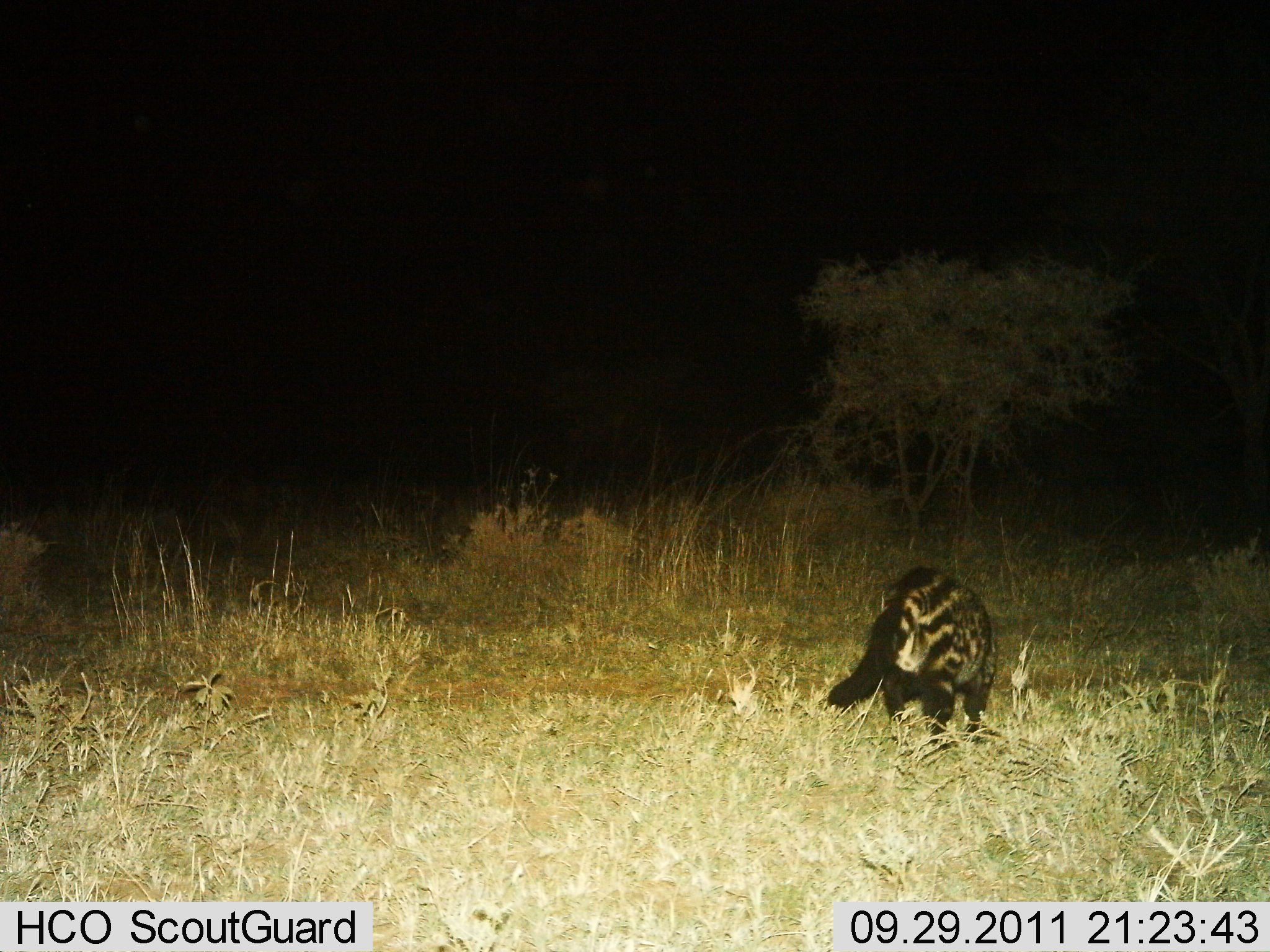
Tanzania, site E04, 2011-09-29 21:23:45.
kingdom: Animalia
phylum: Chordata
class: Mammalia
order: Carnivora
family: Viverridae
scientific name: Viverridae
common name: civet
Civet (Viverridae), count 1. Behavior (volunteer vote fractions): standing 31%, resting 0%, moving 69%, interacting 0%. Young present (vote fraction): 0%. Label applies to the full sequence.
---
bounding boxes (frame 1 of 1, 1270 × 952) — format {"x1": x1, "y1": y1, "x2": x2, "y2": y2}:
animal: {"x1": 824, "y1": 567, "x2": 999, "y2": 747}